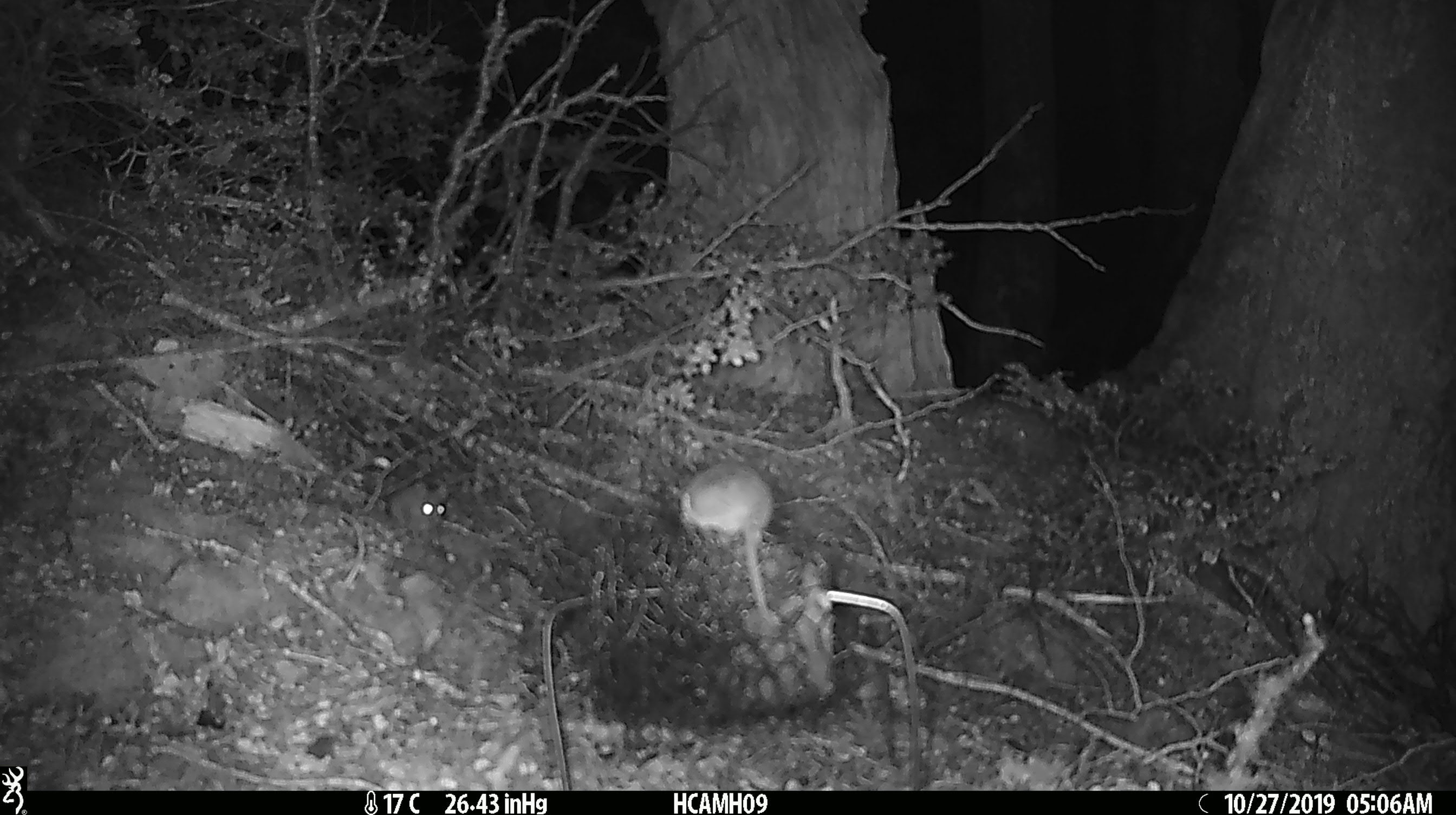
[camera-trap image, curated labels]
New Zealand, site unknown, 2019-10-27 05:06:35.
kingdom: Animalia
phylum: Chordata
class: Mammalia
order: Rodentia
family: Muridae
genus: Mus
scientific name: Mus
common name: mouse